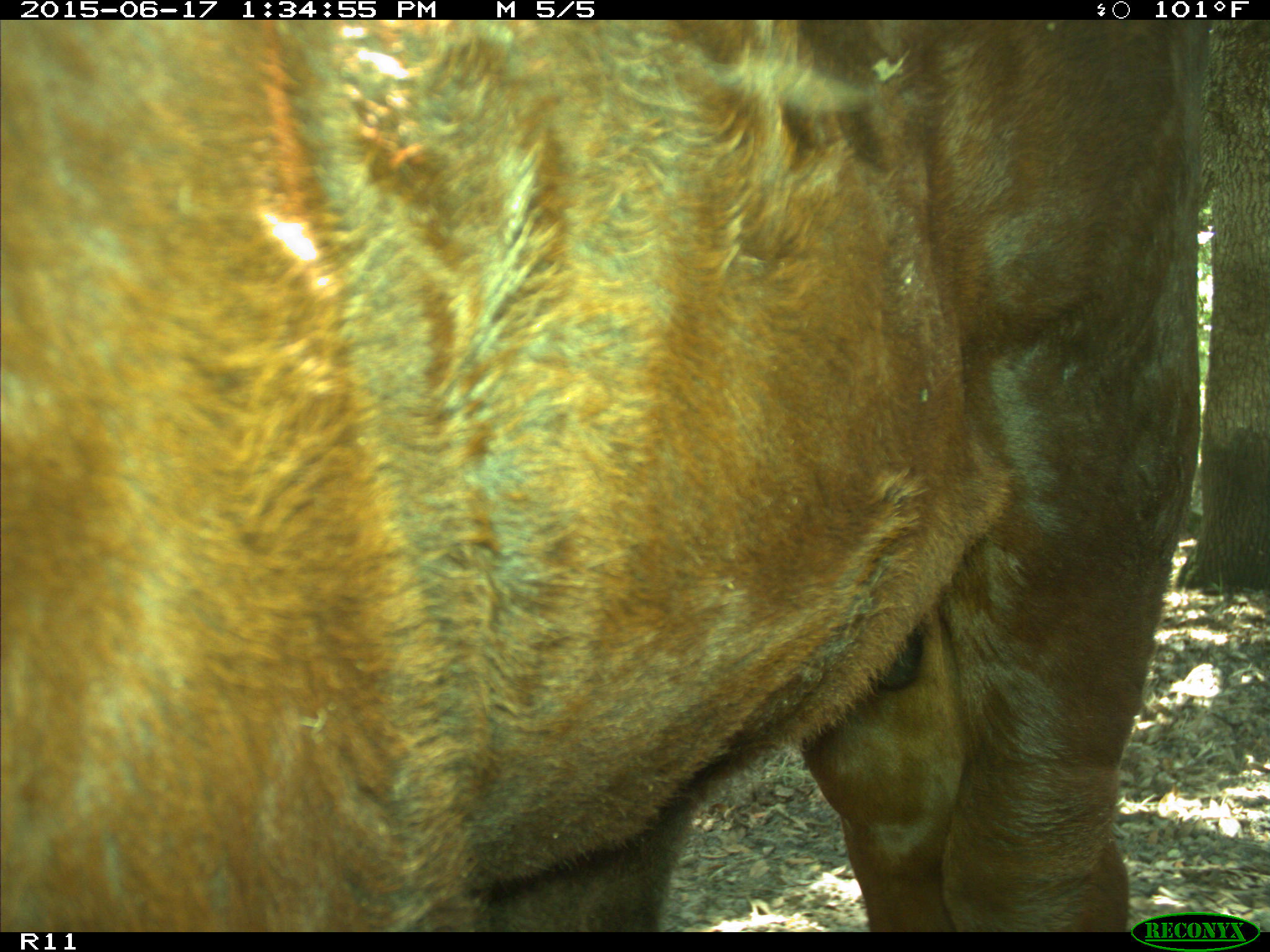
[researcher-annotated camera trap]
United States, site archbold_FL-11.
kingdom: Animalia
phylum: Chordata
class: Mammalia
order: Artiodactyla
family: Bovidae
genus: Bos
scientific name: Bos taurus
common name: domestic cow